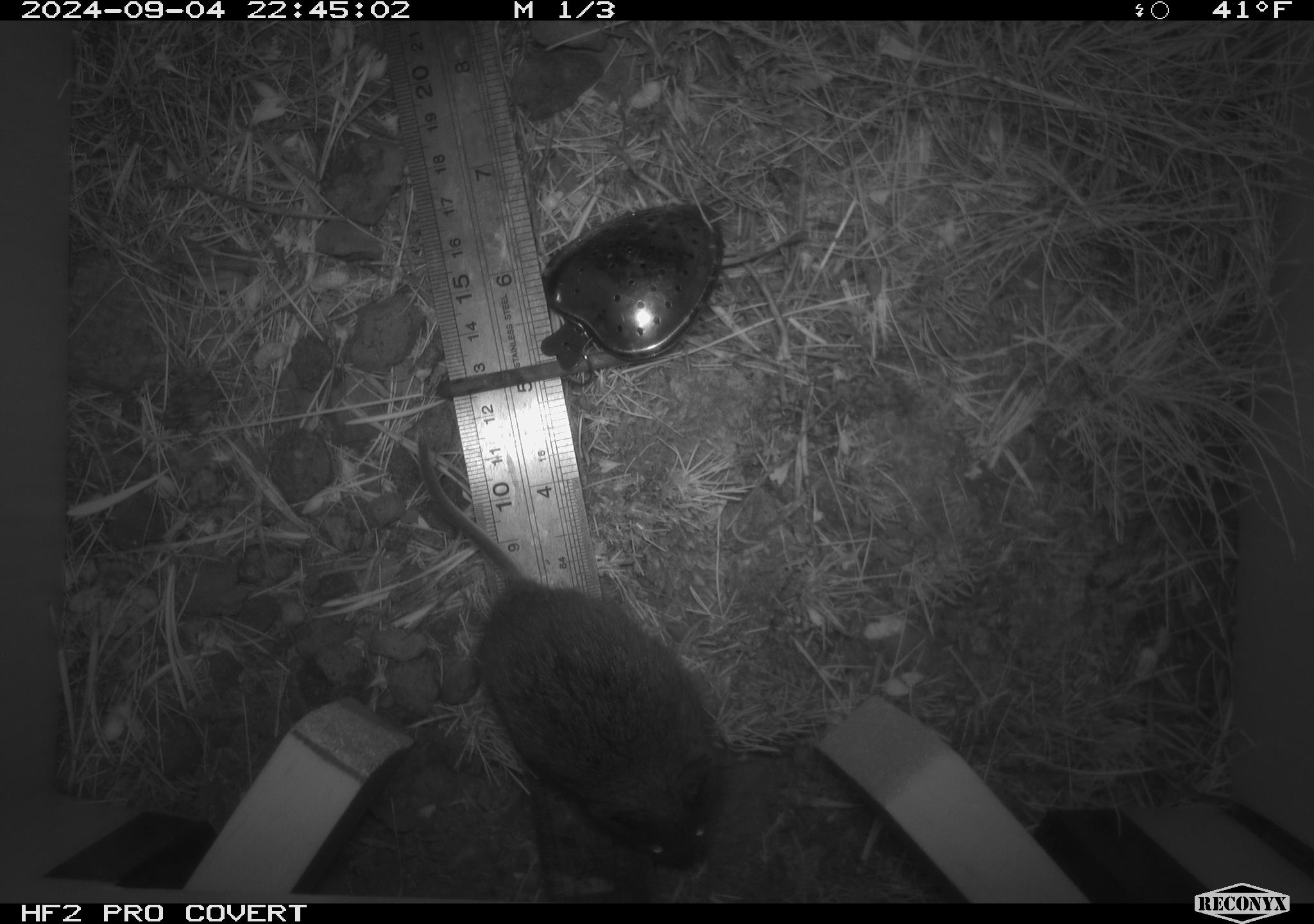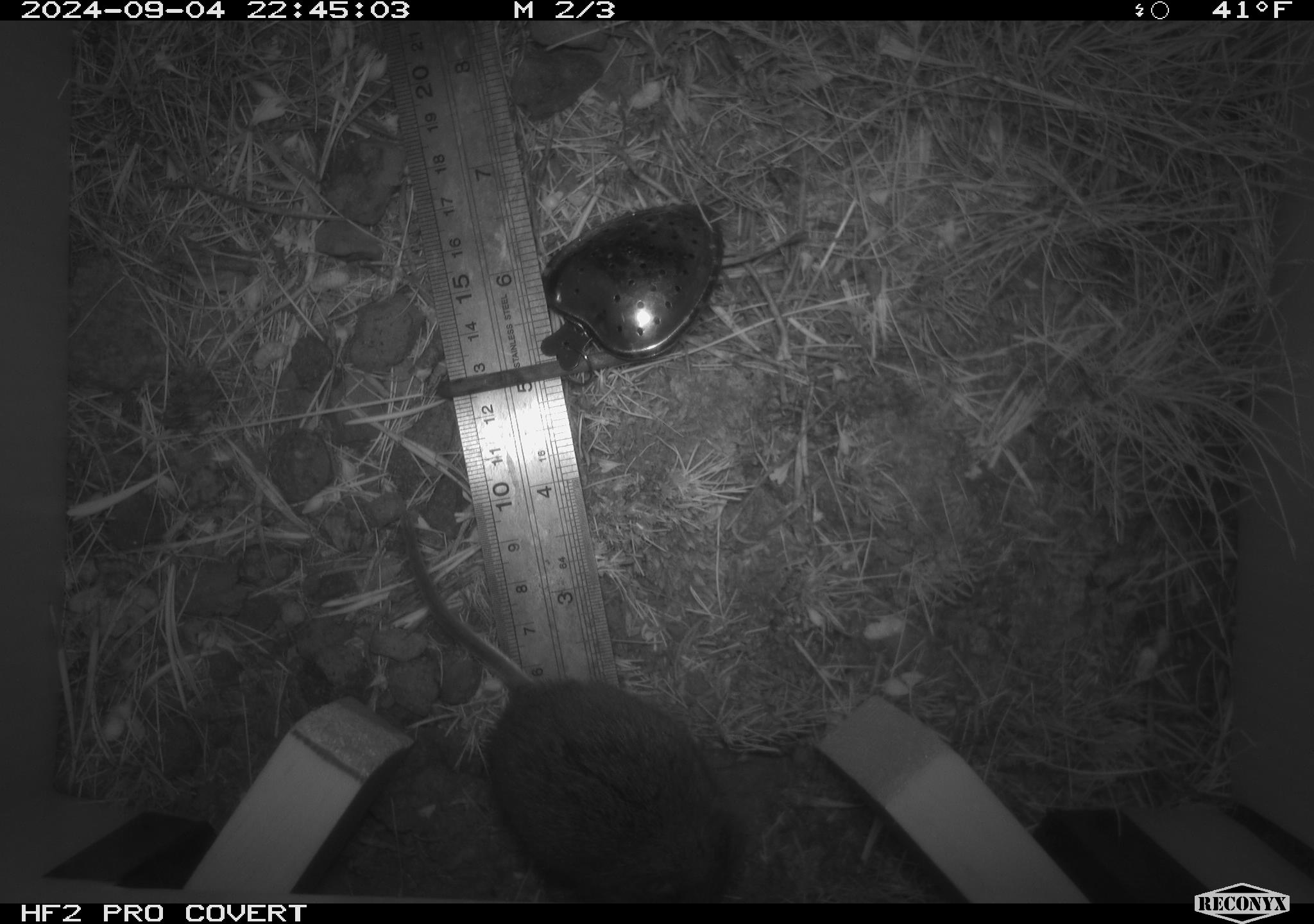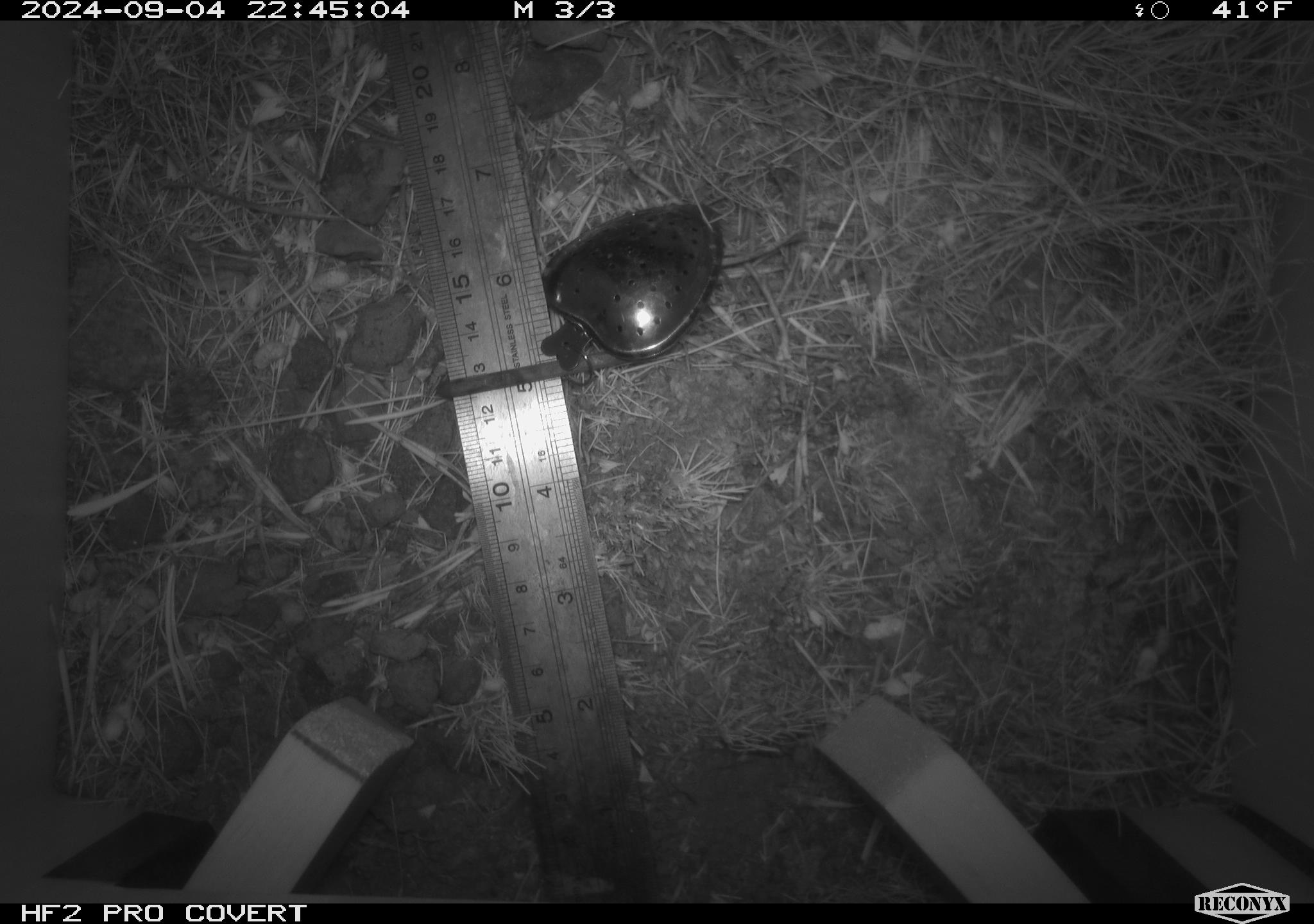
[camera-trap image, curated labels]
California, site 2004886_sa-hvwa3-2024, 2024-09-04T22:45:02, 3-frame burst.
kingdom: Animalia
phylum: Chordata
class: Mammalia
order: Rodentia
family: Cricetidae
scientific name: Arvicolinae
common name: voles, lemmings, and muskrats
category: arvicolinae subfamily